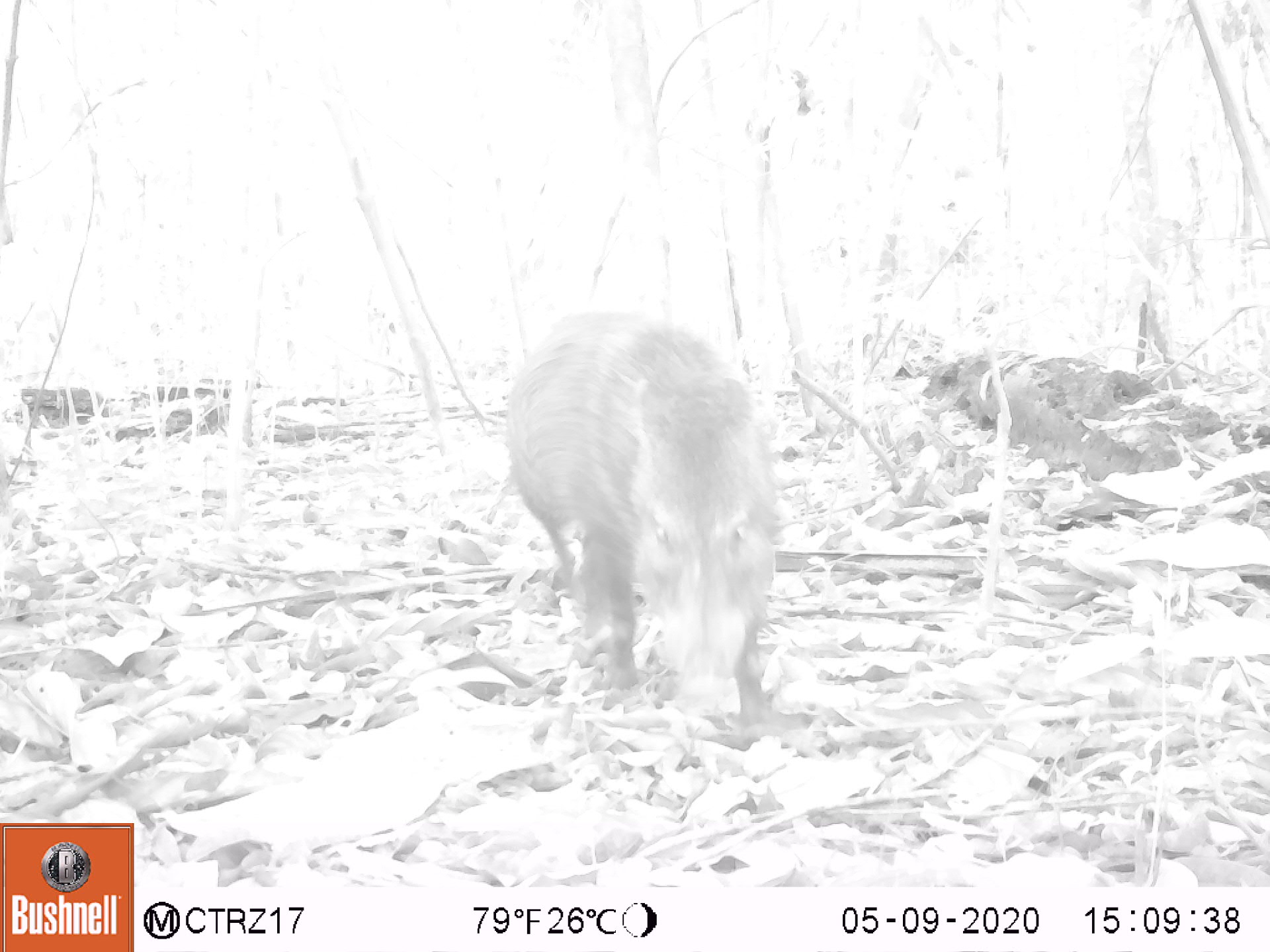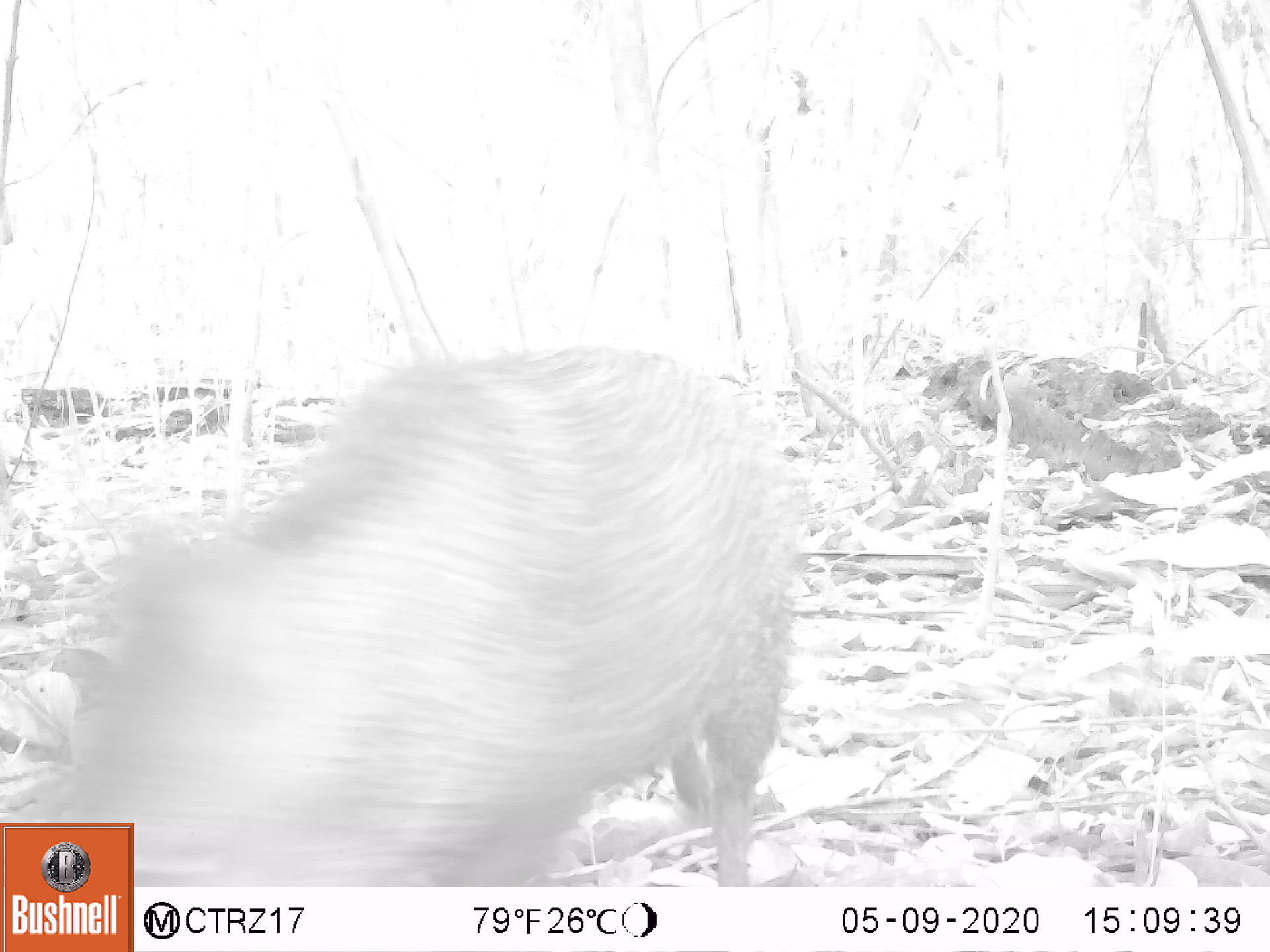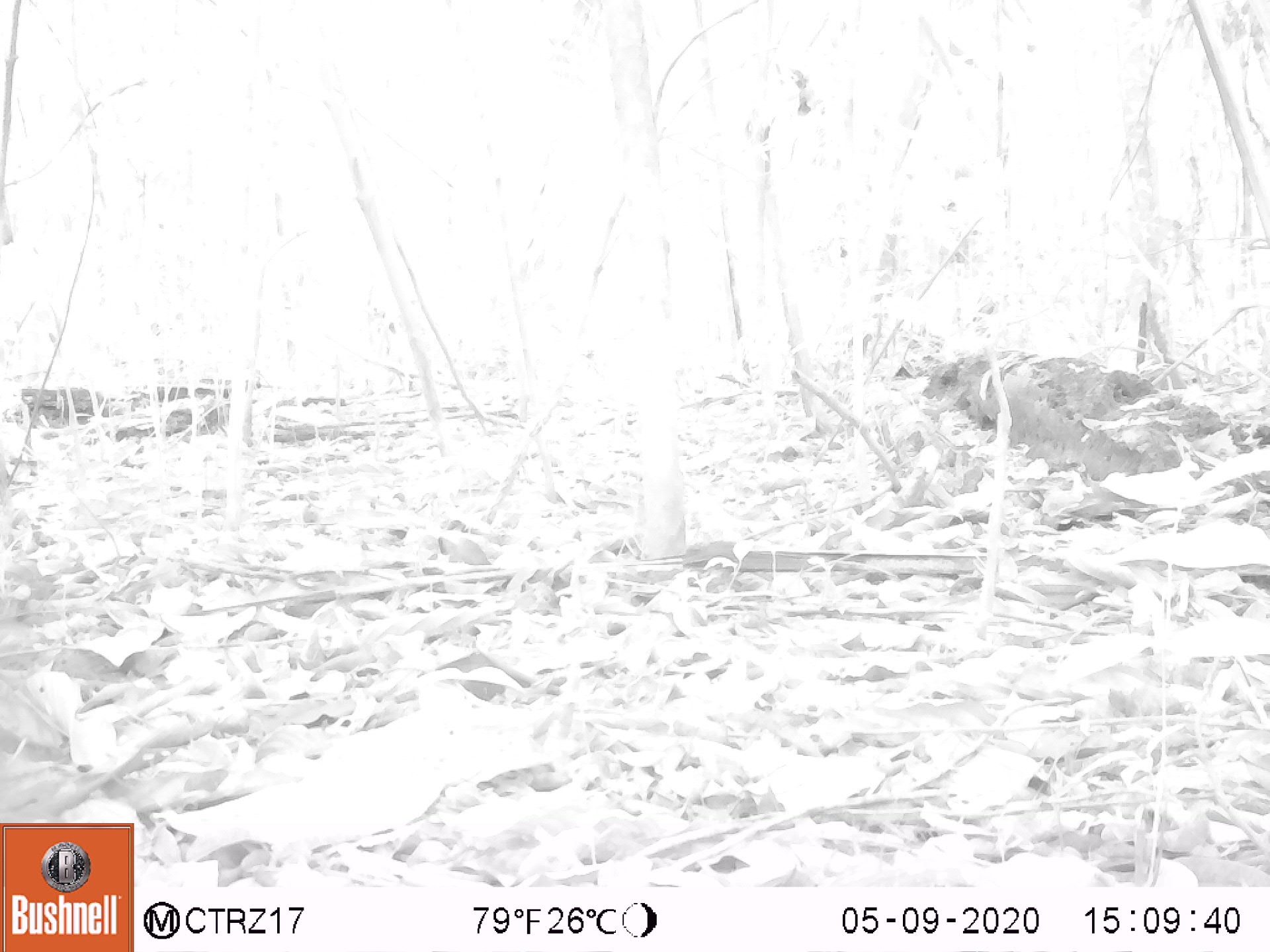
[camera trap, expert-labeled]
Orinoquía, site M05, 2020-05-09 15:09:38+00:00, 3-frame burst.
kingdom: Animalia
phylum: Chordata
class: Mammalia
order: Artiodactyla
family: Tayassuidae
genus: Tayassu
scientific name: Tayassu pecari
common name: white-lipped peccary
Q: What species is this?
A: White-lipped peccary (Tayassu pecari).